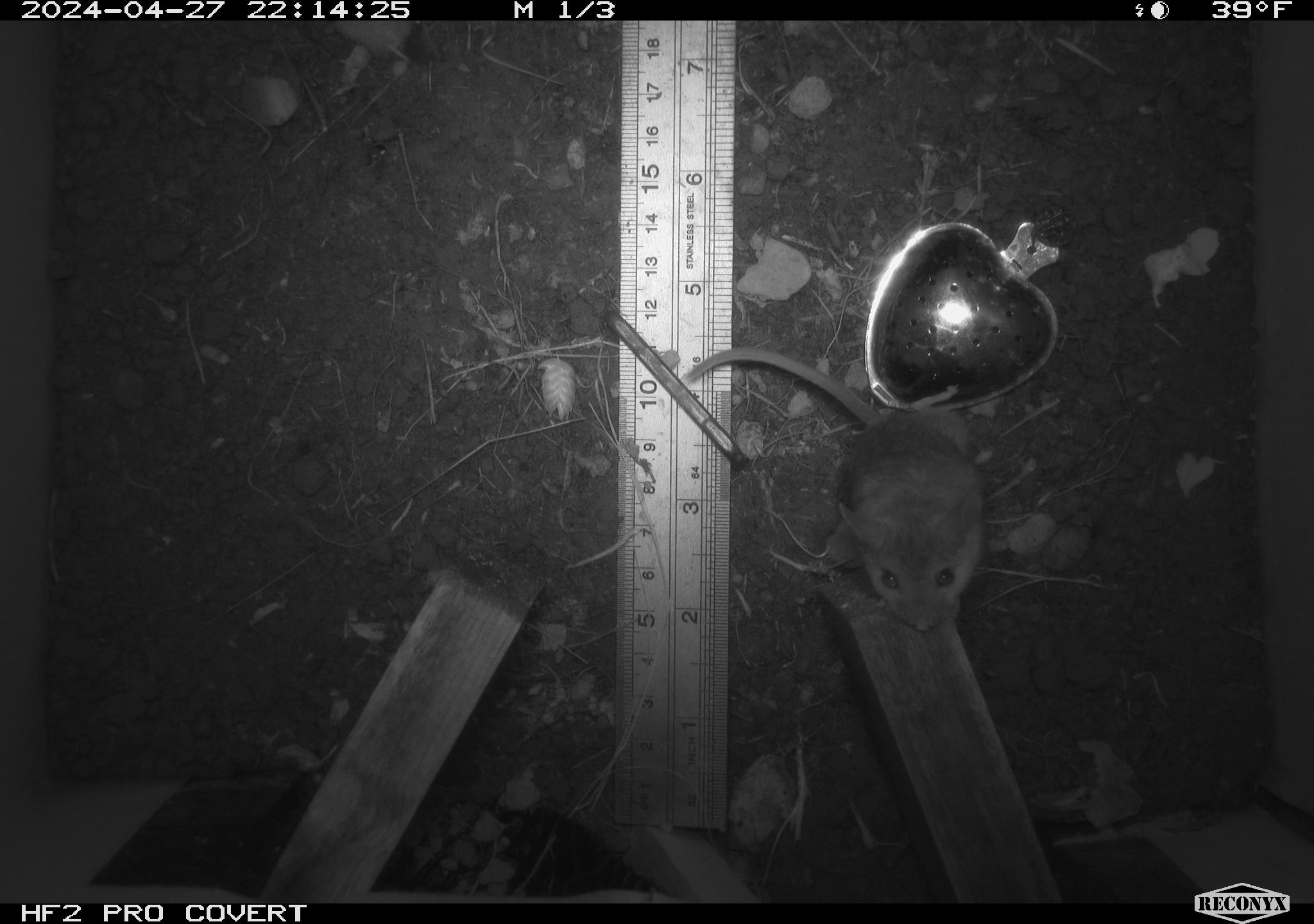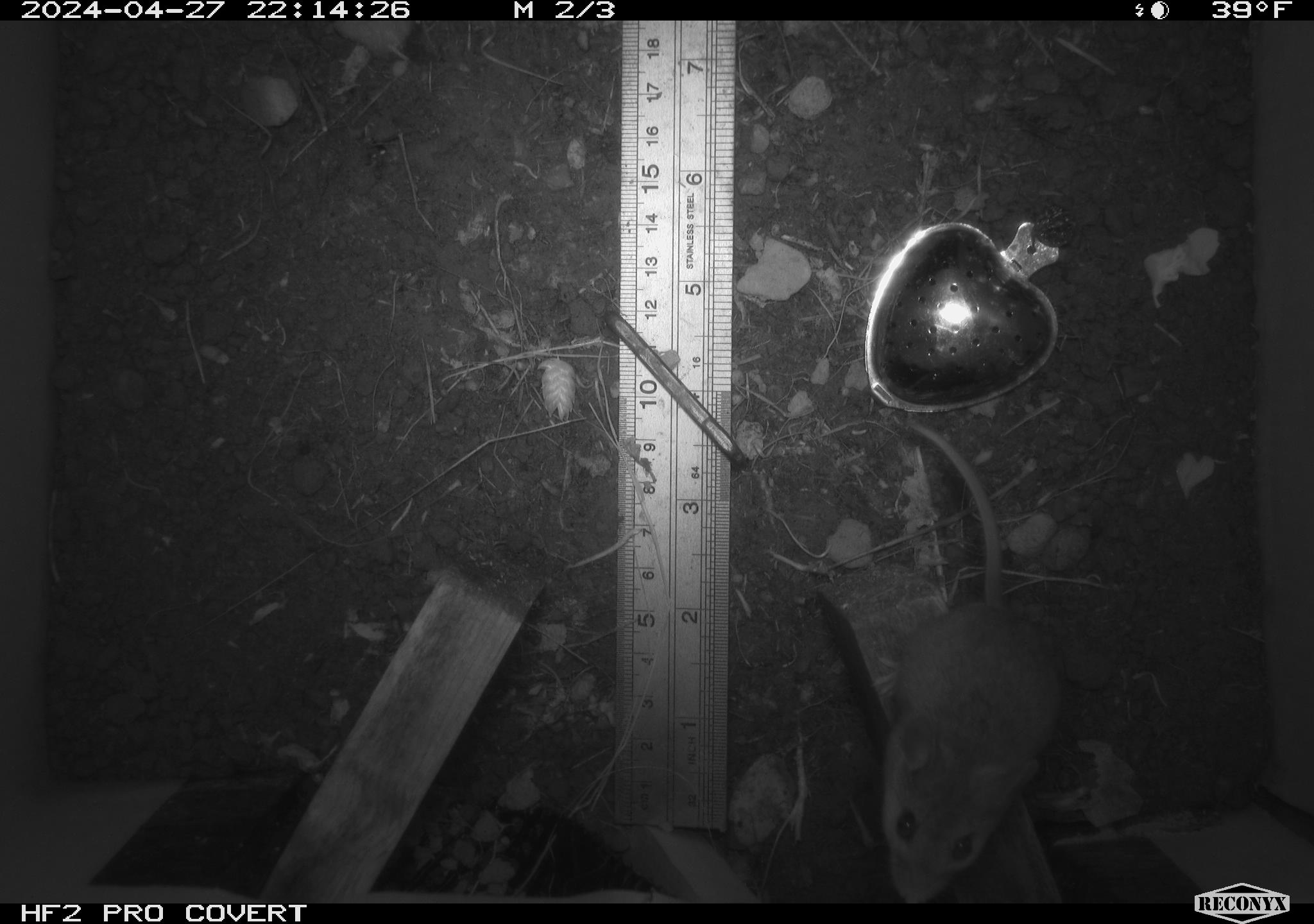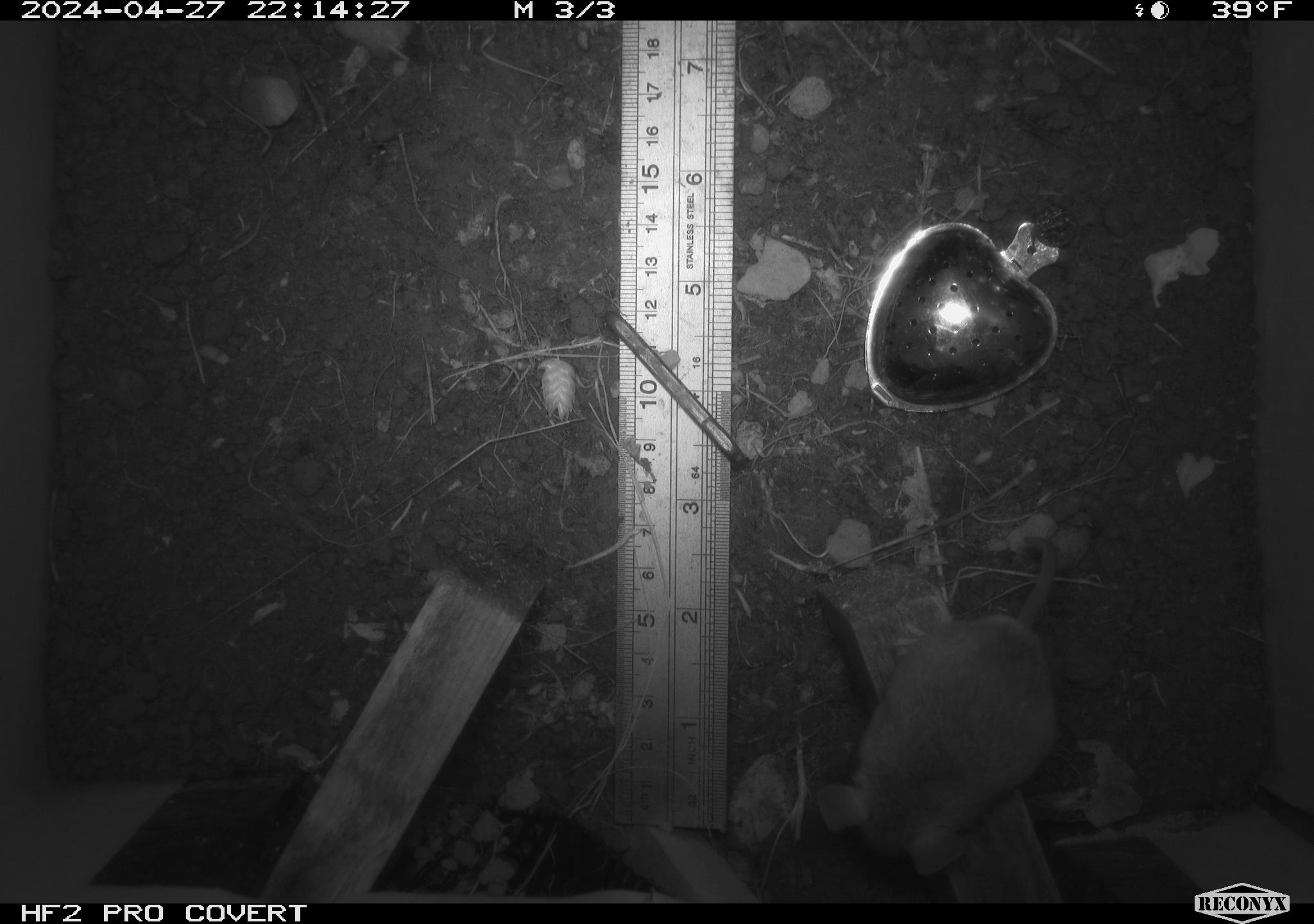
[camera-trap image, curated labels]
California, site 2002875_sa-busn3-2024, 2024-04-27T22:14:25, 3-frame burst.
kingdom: Animalia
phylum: Chordata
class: Mammalia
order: Rodentia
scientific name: Rodentia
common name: mouse species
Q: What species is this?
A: Mouse species (Rodentia).